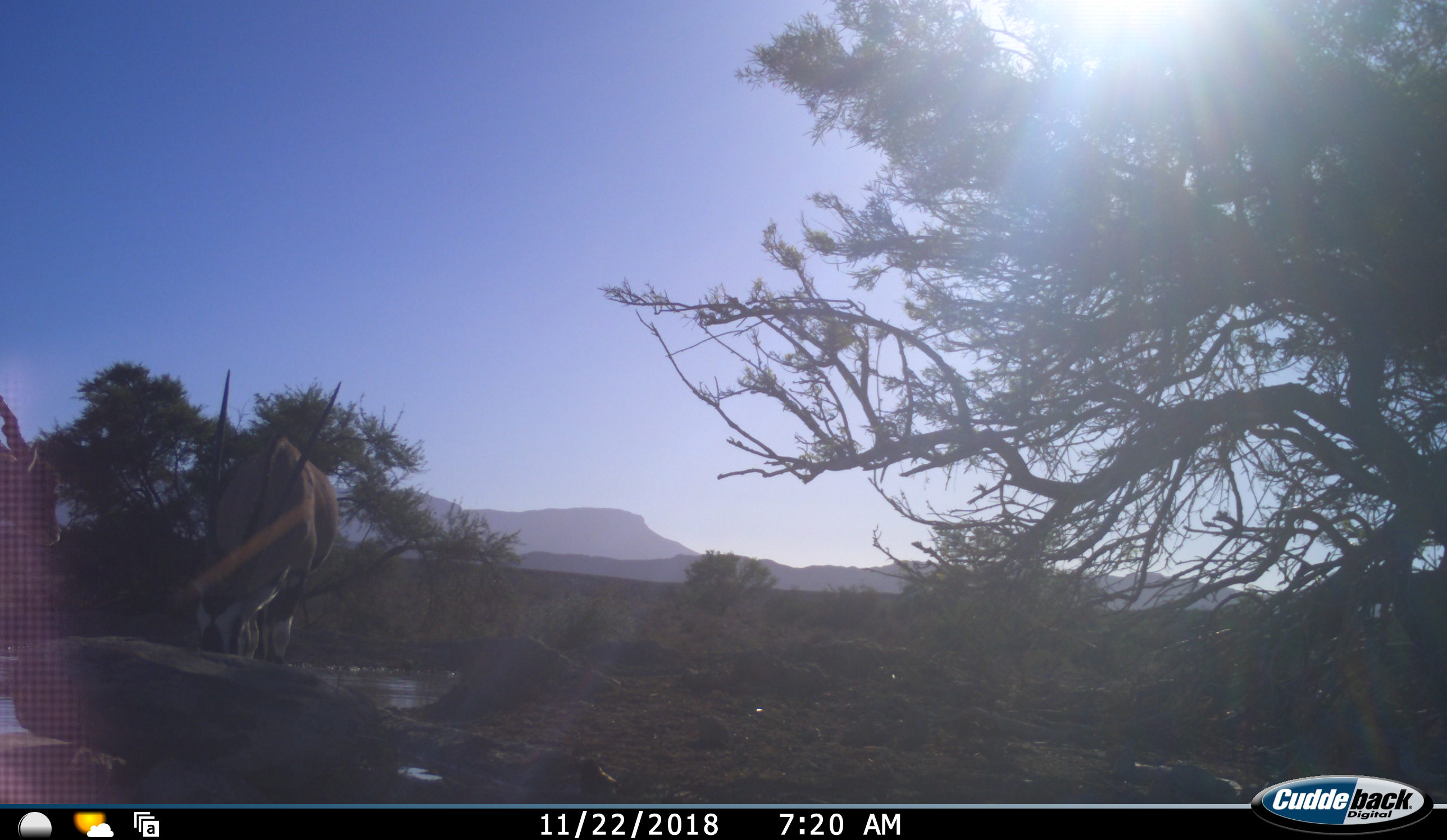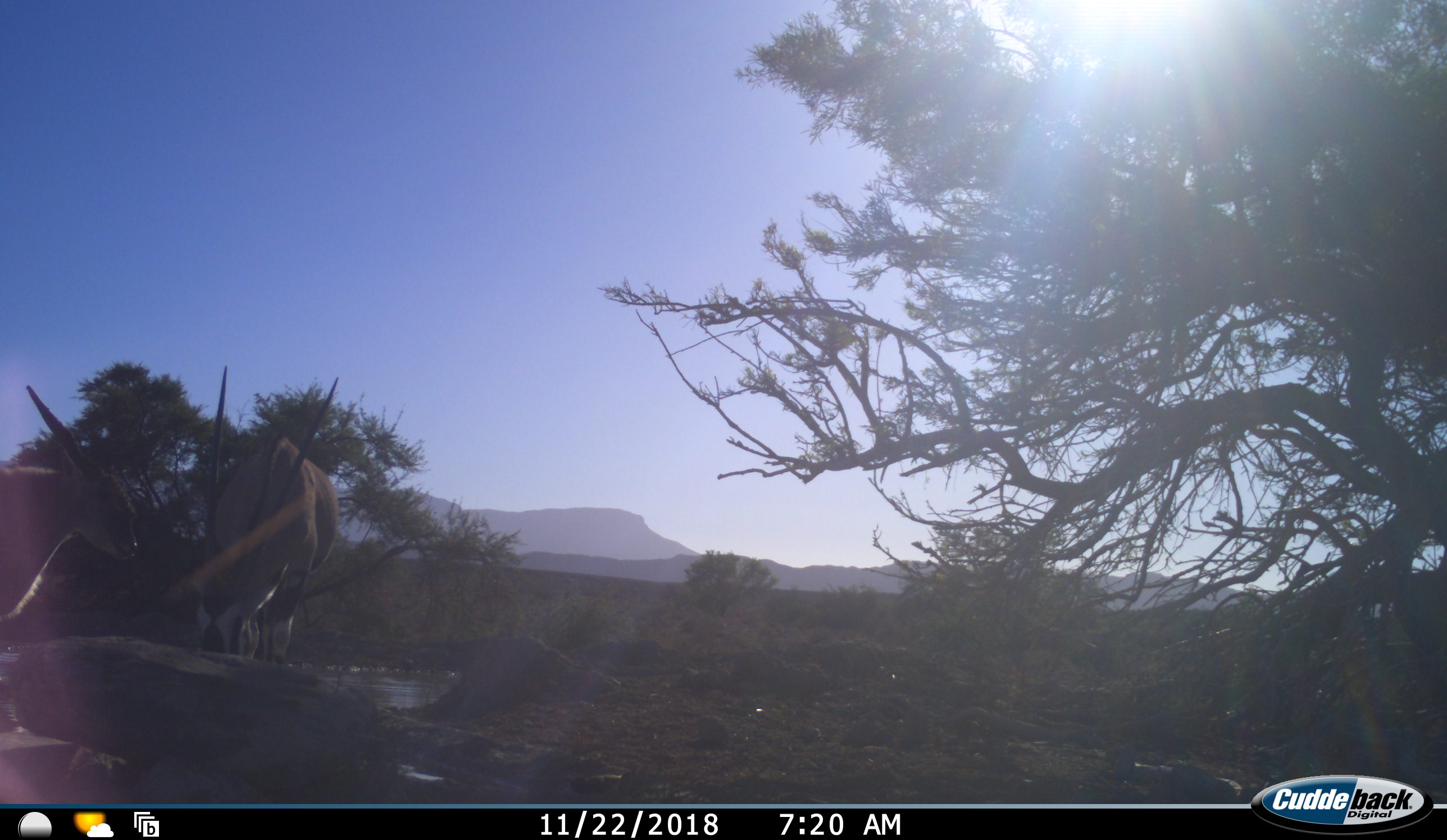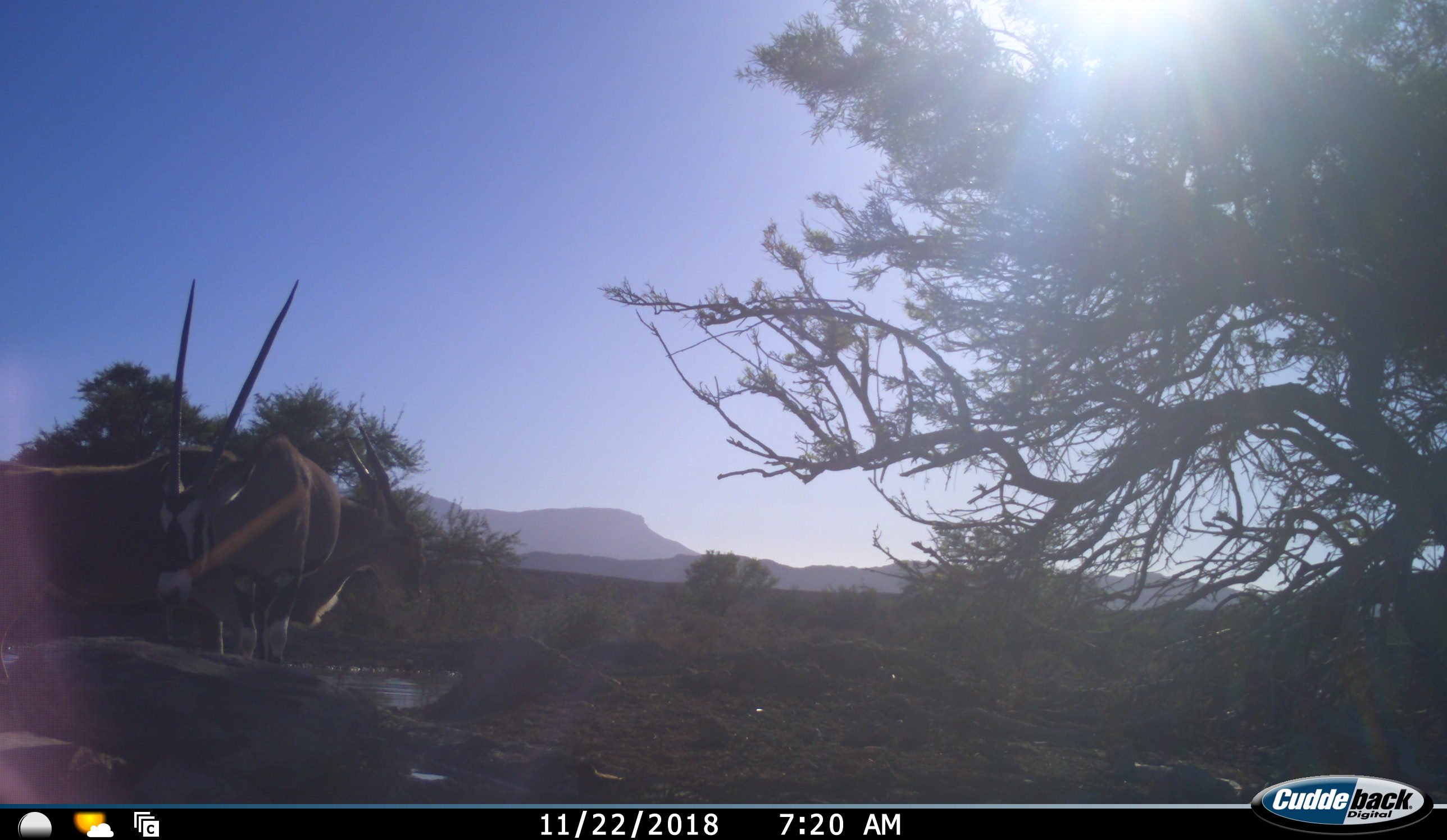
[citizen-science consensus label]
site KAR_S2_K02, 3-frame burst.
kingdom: Animalia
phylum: Chordata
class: Mammalia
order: Artiodactyla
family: Bovidae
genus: Tragelaphus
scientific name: Tragelaphus oryx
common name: eland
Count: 1.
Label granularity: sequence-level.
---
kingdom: Animalia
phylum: Chordata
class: Mammalia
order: Artiodactyla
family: Bovidae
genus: Oryx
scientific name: Oryx gazella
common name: gemsbok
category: oryx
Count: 1.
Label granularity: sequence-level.